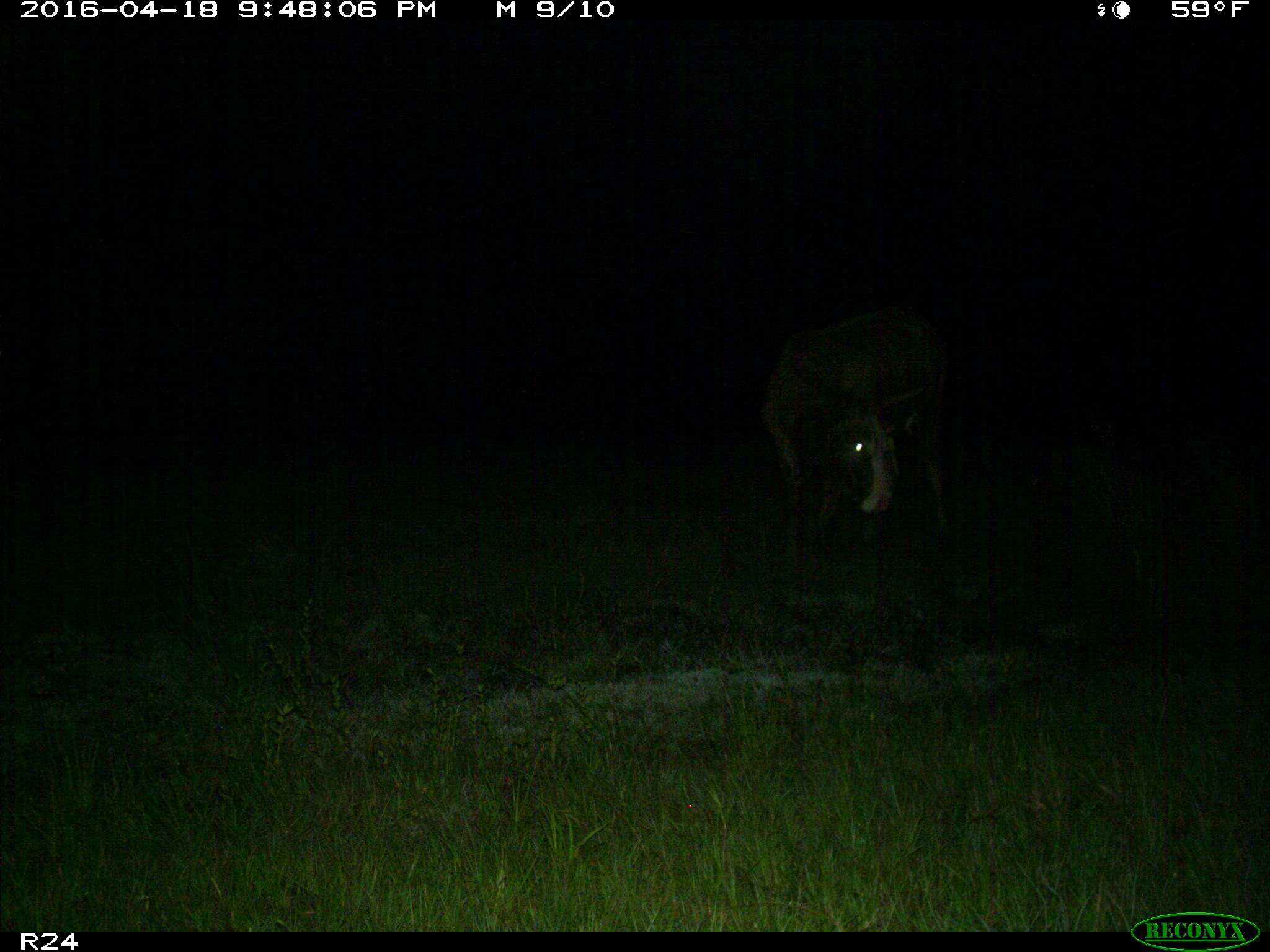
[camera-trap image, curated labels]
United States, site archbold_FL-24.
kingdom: Animalia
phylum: Chordata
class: Mammalia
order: Artiodactyla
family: Bovidae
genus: Bos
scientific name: Bos taurus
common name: domestic cow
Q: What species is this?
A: Bos taurus (domestic cow).